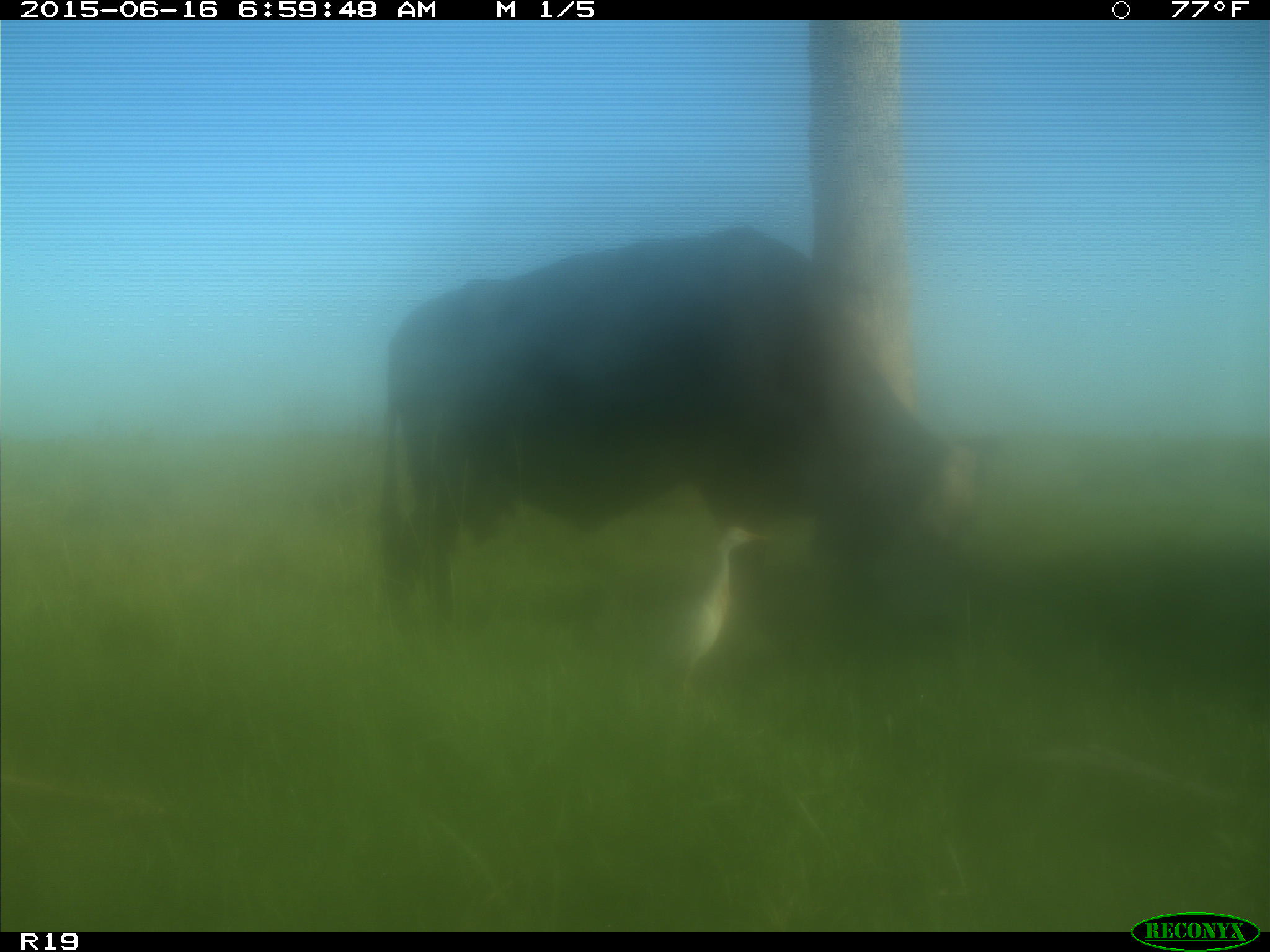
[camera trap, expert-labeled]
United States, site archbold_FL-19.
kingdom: Animalia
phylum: Chordata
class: Mammalia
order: Artiodactyla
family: Bovidae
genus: Bos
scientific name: Bos taurus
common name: domestic cow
Bos taurus (domestic cow).